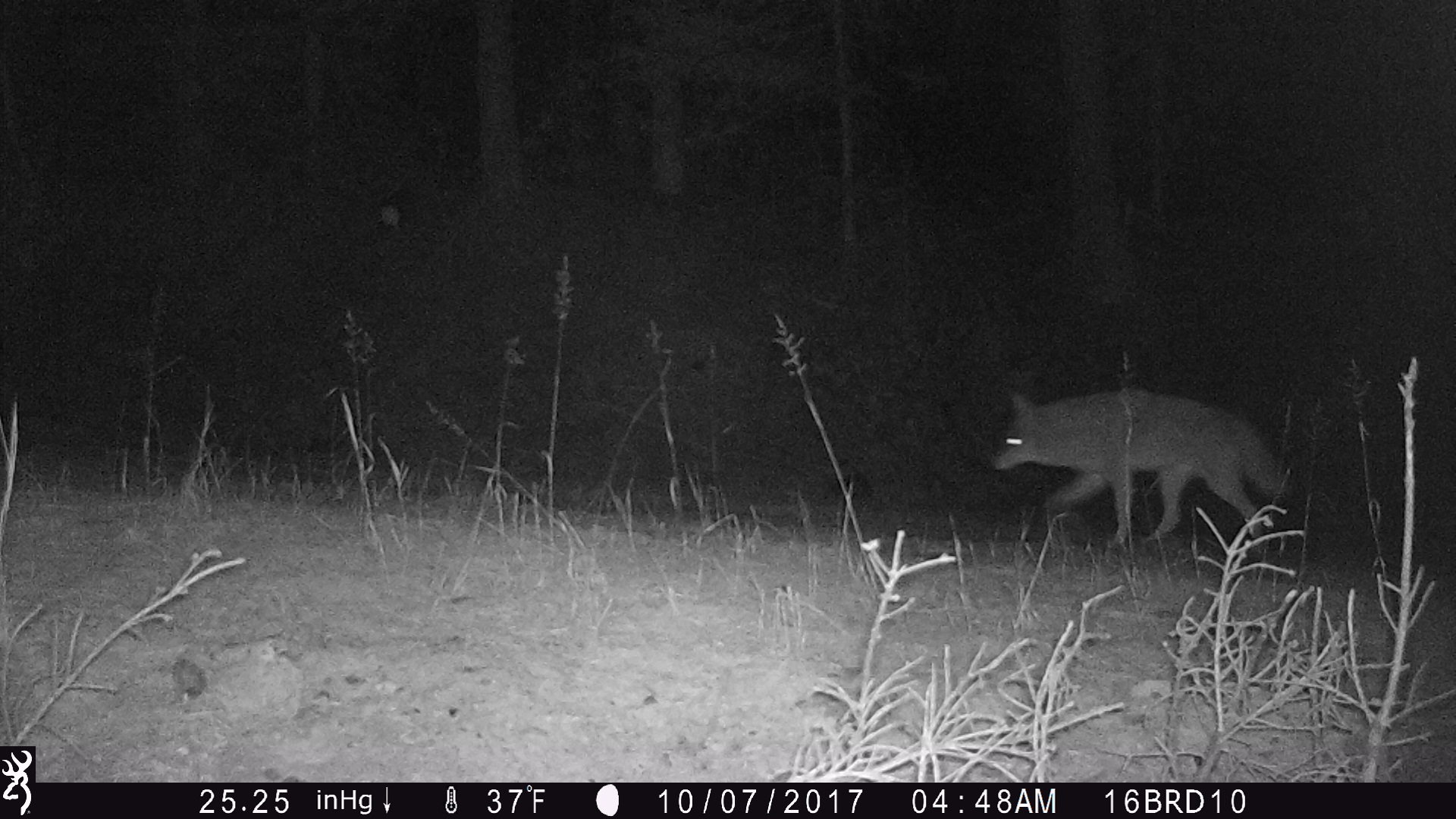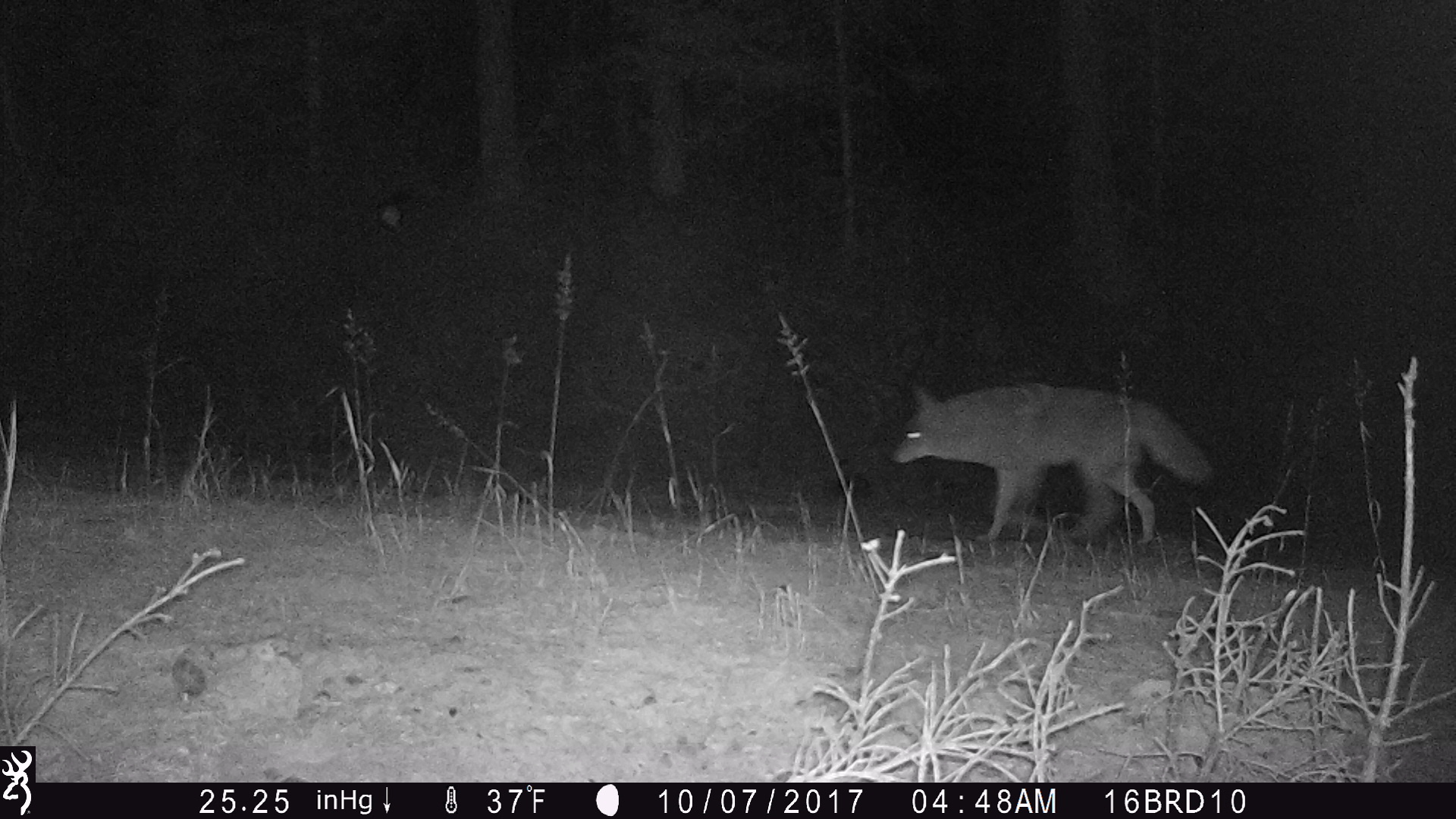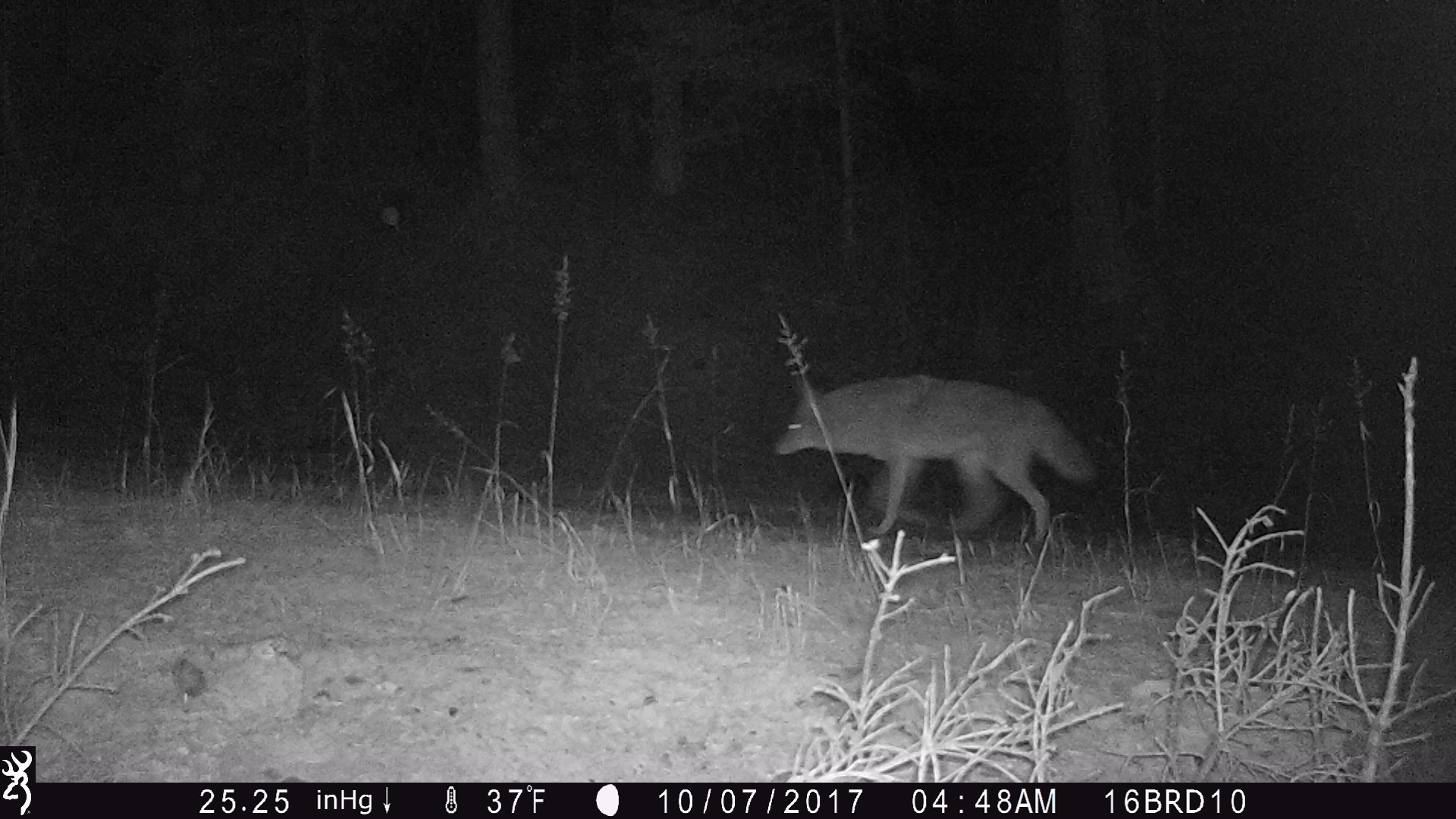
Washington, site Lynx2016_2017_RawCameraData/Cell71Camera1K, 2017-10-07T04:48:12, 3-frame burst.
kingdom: Animalia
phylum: Chordata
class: Mammalia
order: Carnivora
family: Canidae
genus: Canis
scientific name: Canis latrans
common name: coyote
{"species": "Canis latrans (coyote)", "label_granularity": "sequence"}